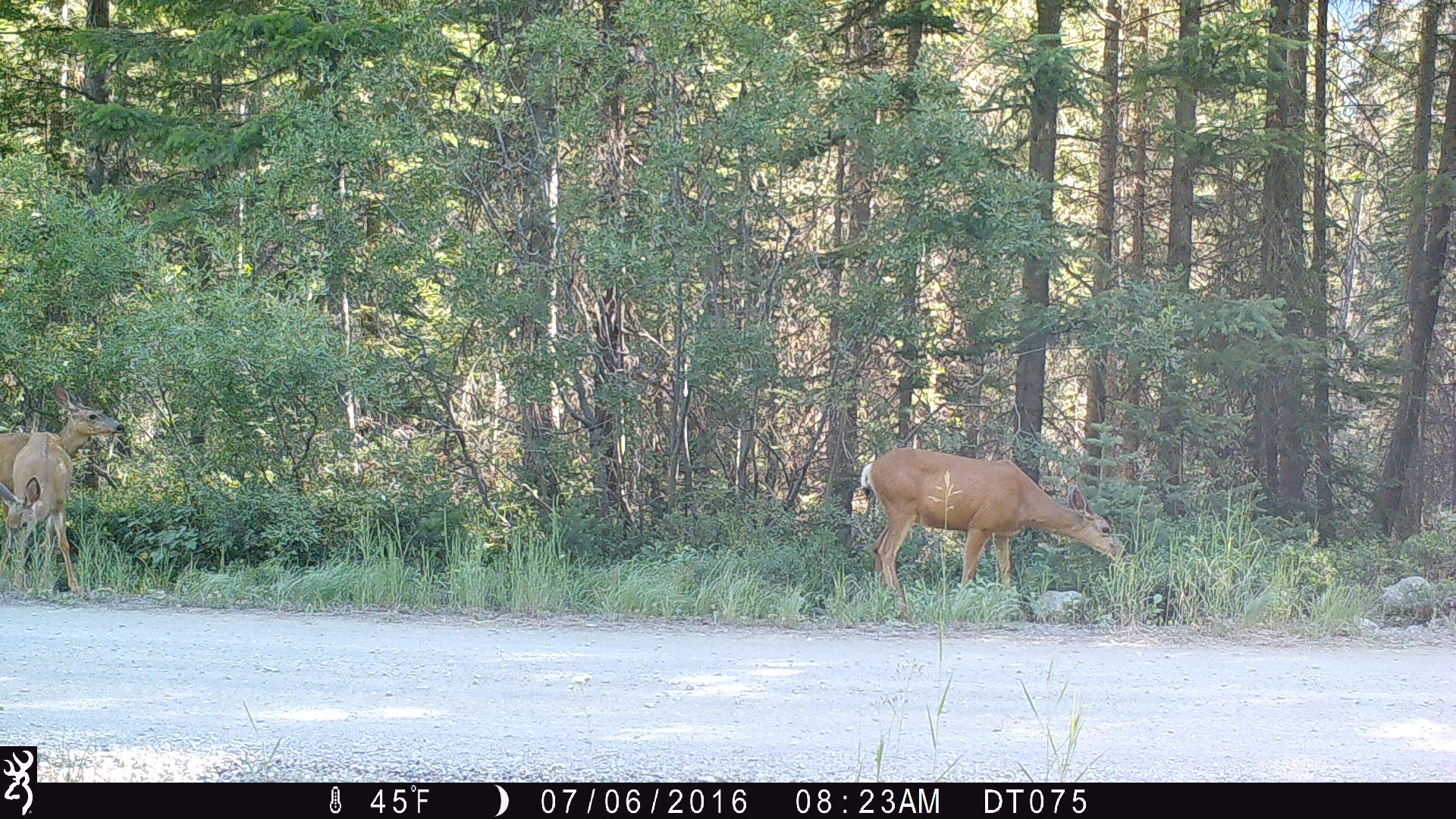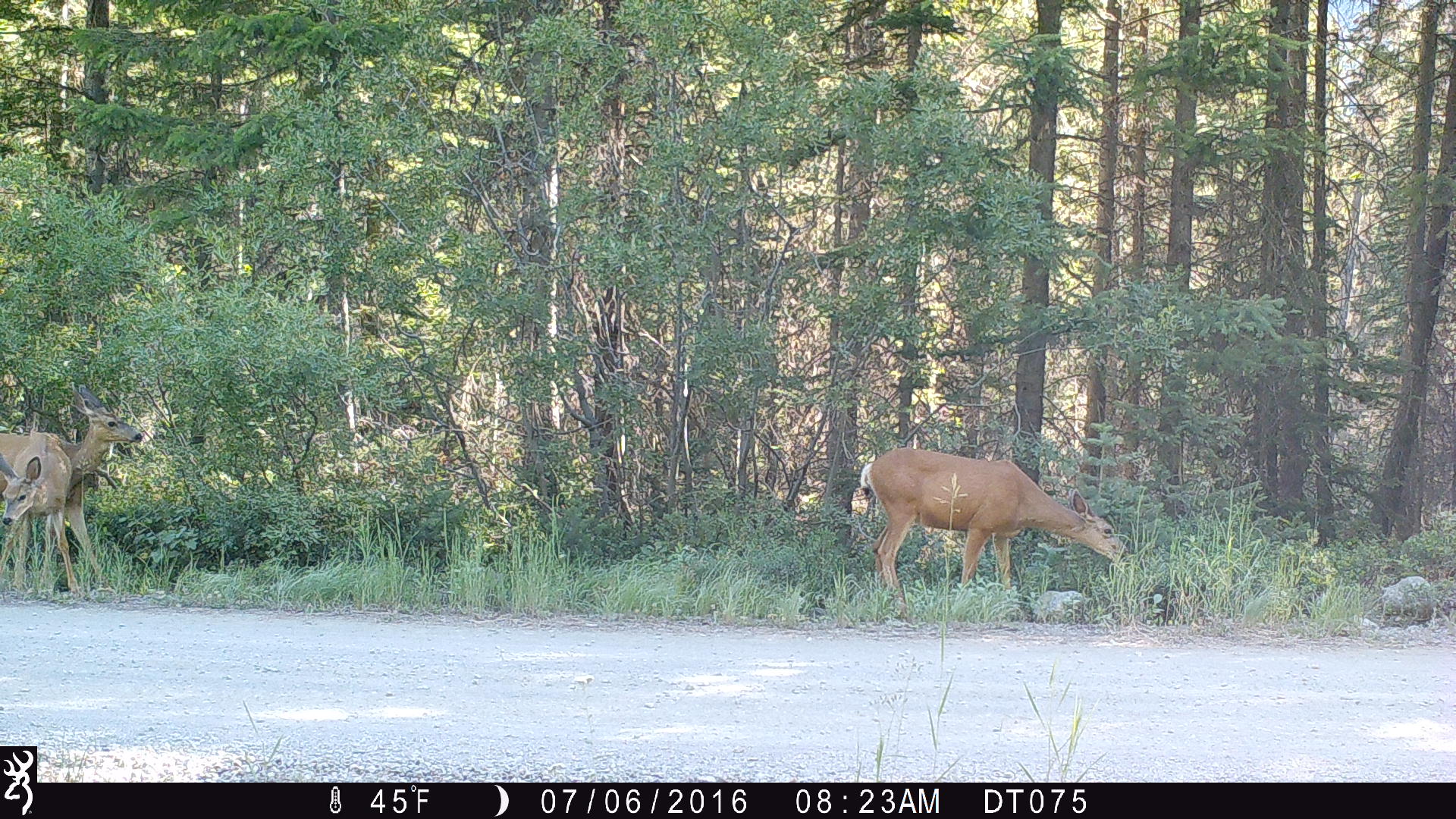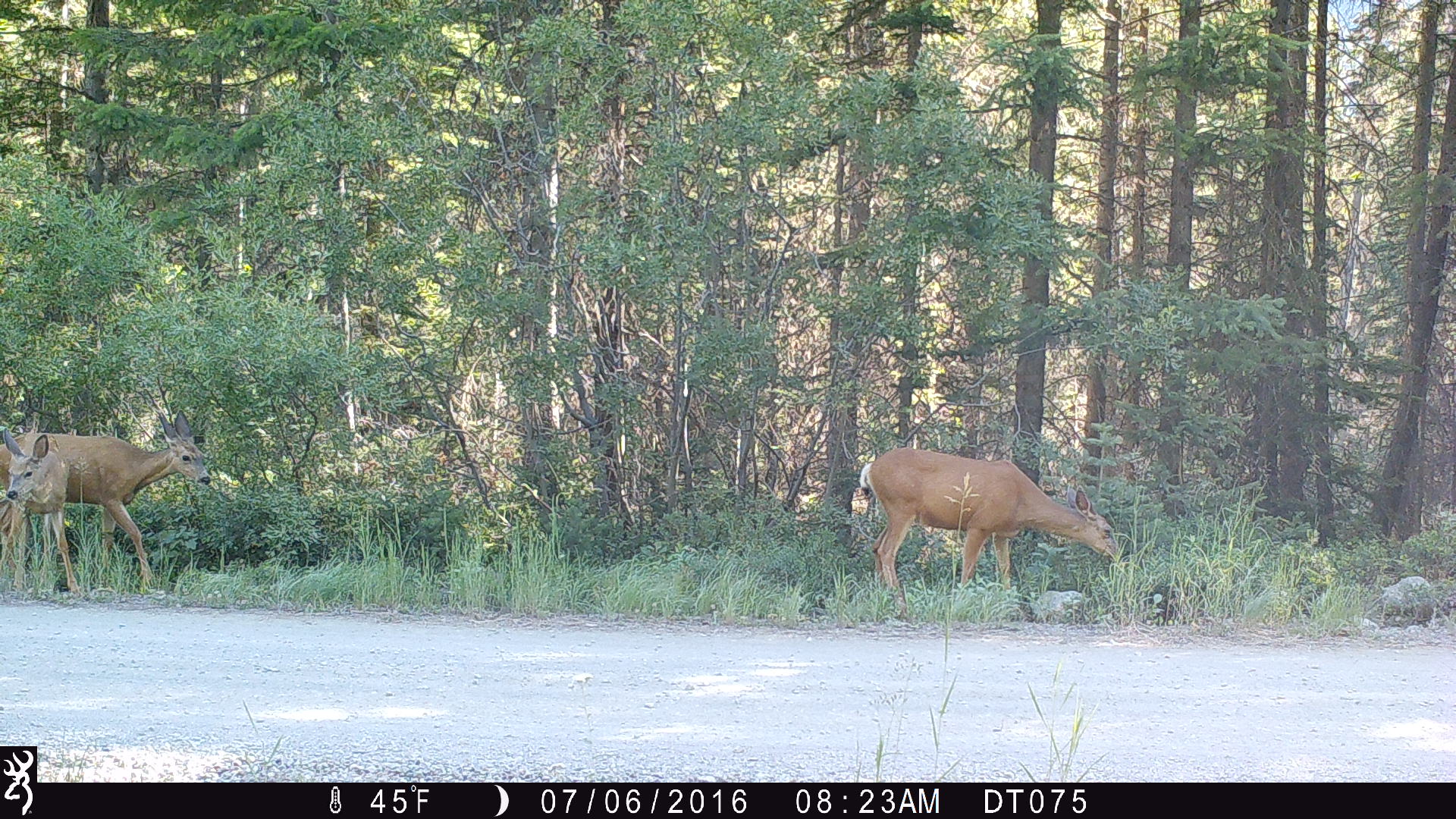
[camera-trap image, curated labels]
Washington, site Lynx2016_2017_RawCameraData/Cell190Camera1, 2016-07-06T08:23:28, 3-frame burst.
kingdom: Animalia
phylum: Chordata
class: Mammalia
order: Artiodactyla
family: Cervidae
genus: Odocoileus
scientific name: Odocoileus hemionus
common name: mule deer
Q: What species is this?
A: Odocoileus hemionus (mule deer).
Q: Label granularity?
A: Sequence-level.